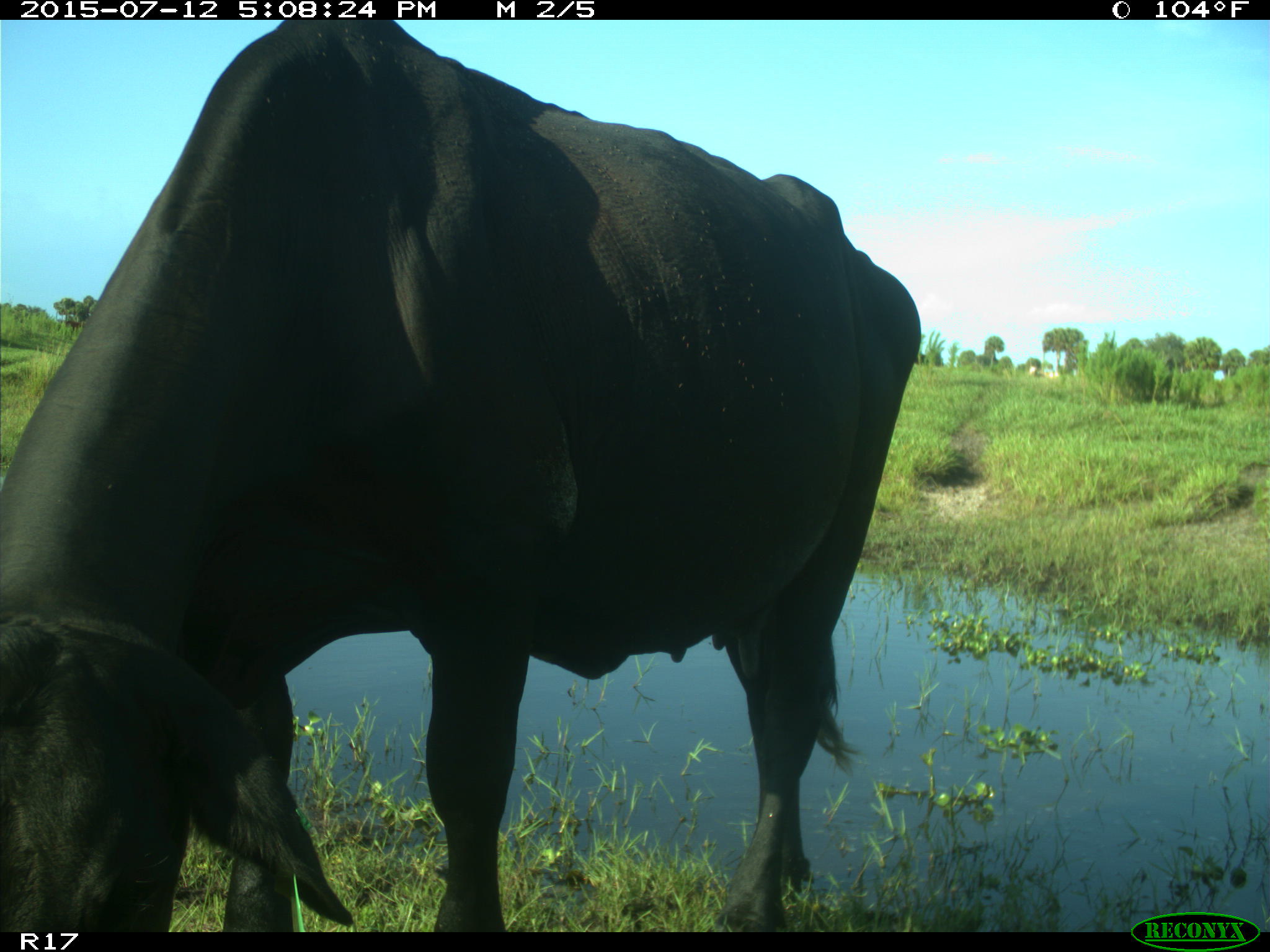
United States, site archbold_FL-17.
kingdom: Animalia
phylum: Chordata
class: Mammalia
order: Artiodactyla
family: Bovidae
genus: Bos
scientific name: Bos taurus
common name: domestic cow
Bos taurus (domestic cow).